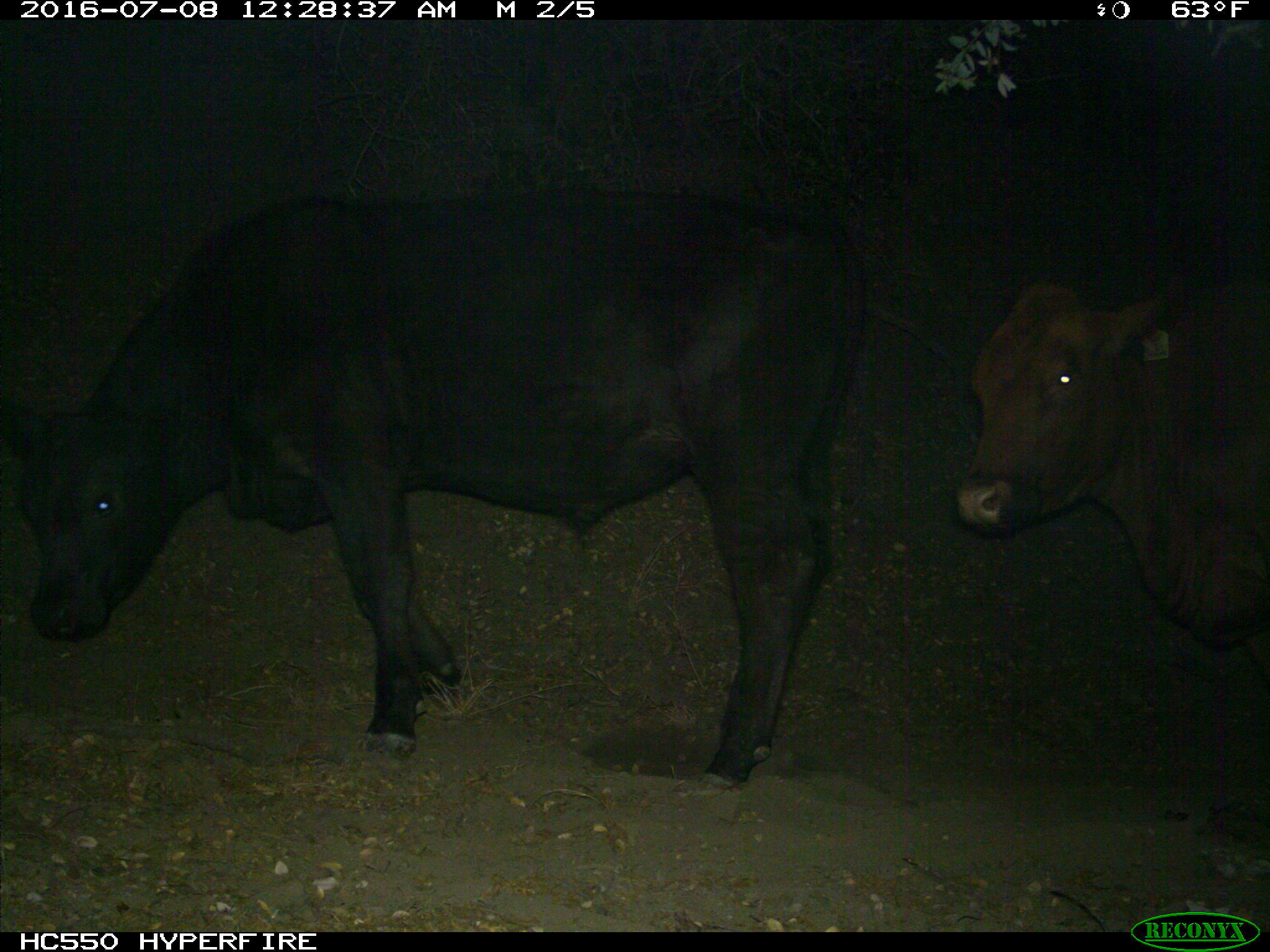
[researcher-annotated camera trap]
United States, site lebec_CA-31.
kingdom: Animalia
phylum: Chordata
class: Mammalia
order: Artiodactyla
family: Bovidae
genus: Bos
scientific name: Bos taurus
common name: domestic cow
Bos taurus (domestic cow).